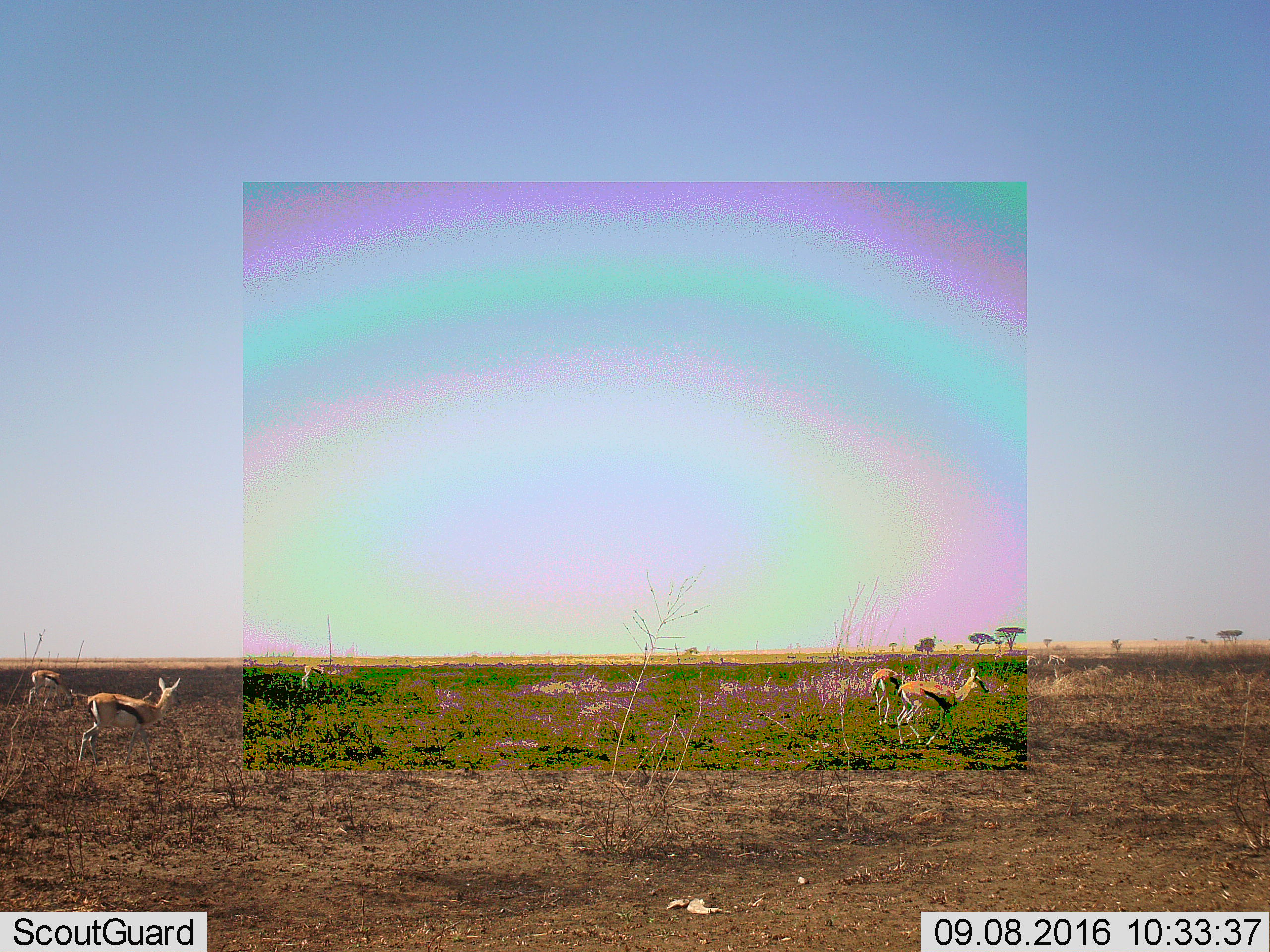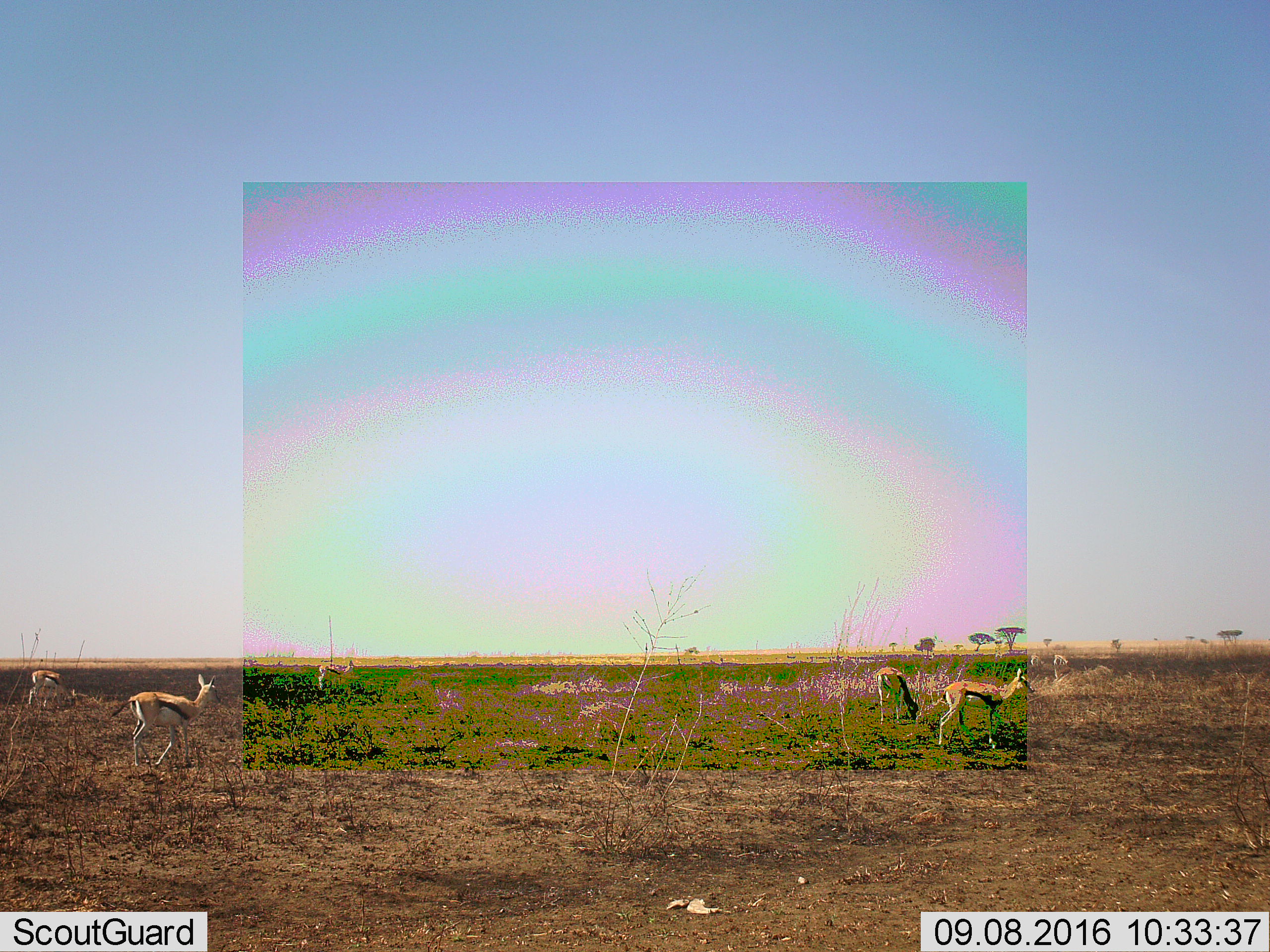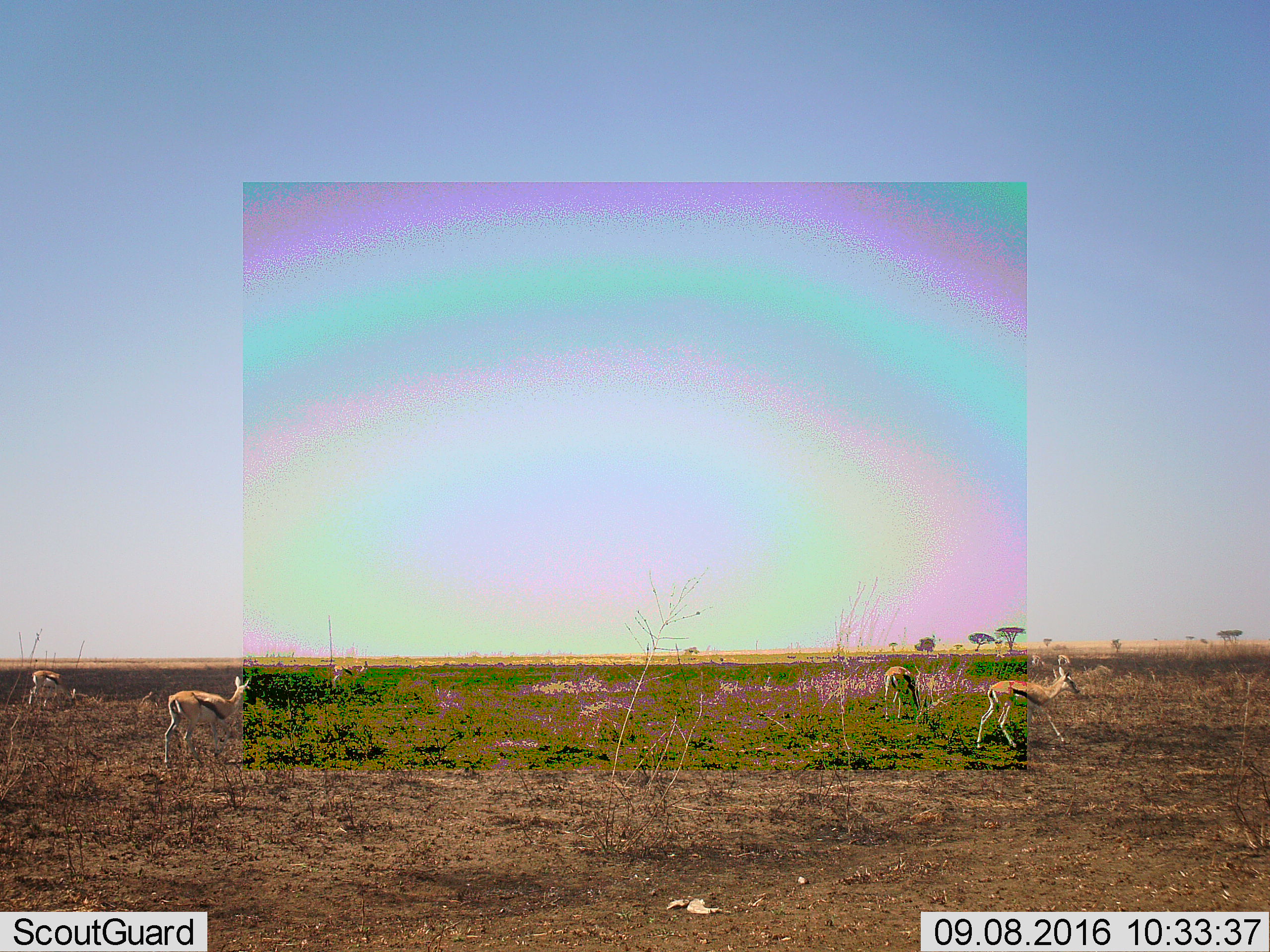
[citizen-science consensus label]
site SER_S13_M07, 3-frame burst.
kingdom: Animalia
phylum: Chordata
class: Mammalia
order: Artiodactyla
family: Bovidae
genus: Eudorcas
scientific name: Eudorcas thomsonii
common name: thomson's gazelle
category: gazellethomsons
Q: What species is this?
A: Gazellethomsons (thomson's gazelle) (Eudorcas thomsonii).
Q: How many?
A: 7.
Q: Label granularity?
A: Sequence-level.